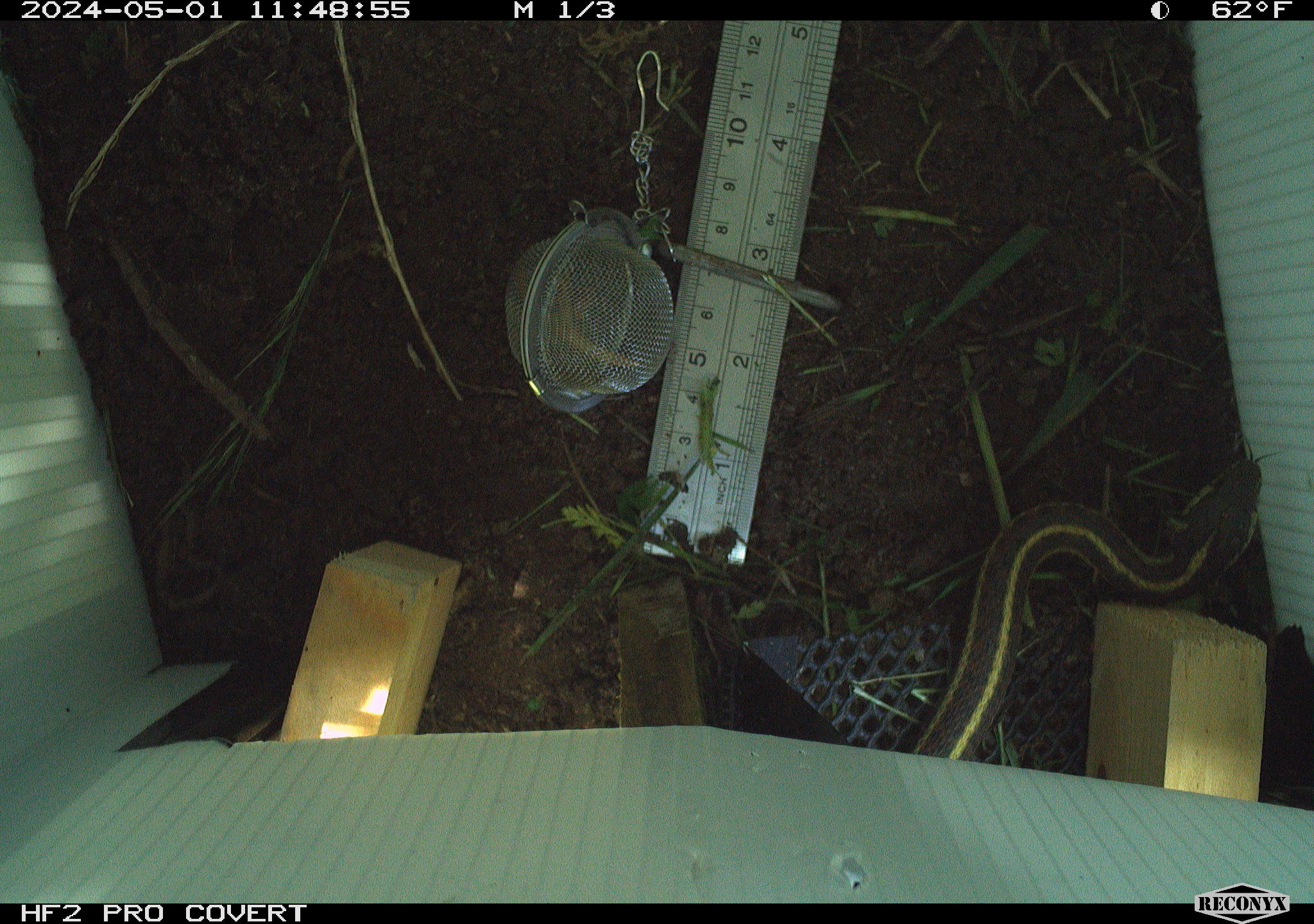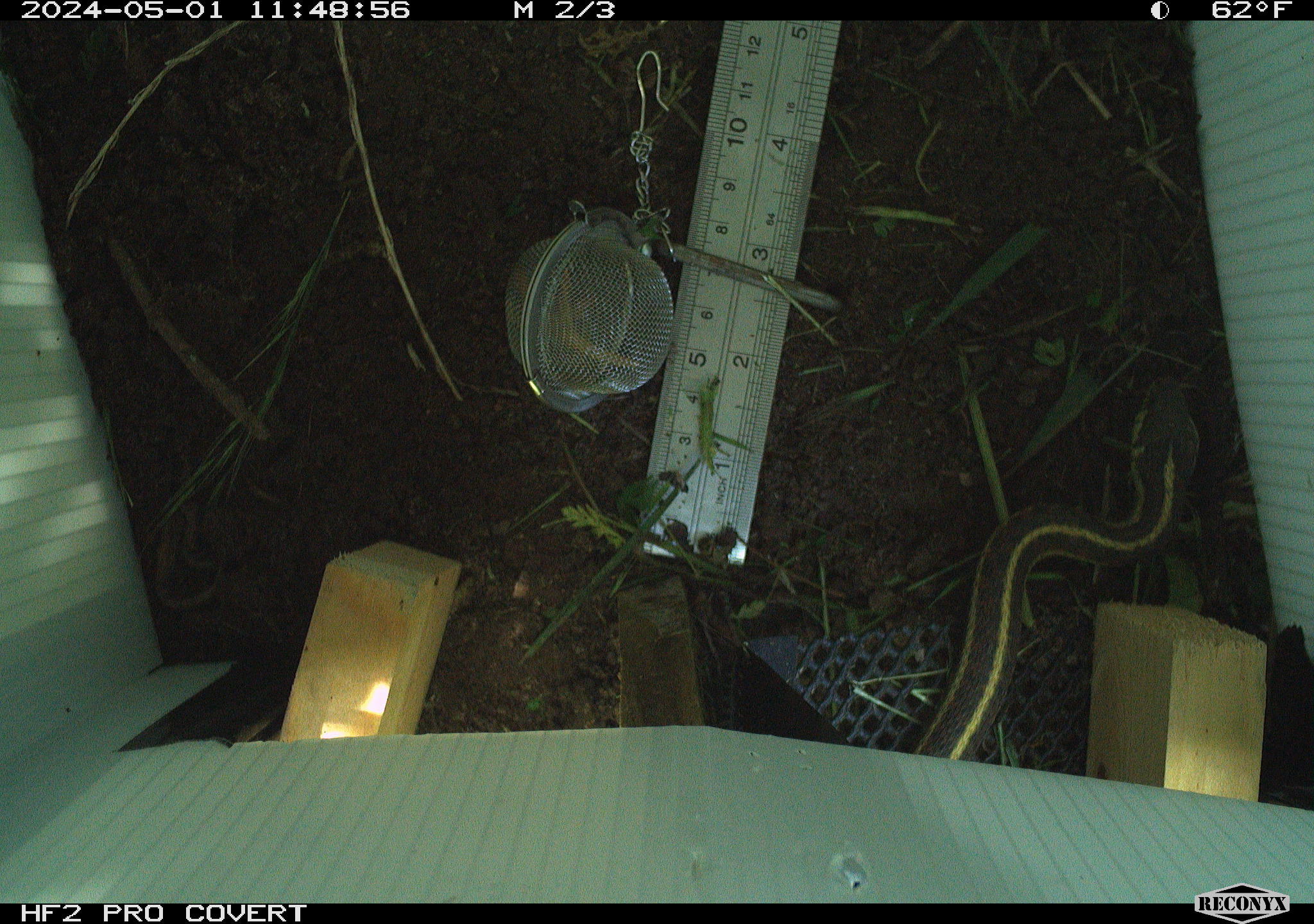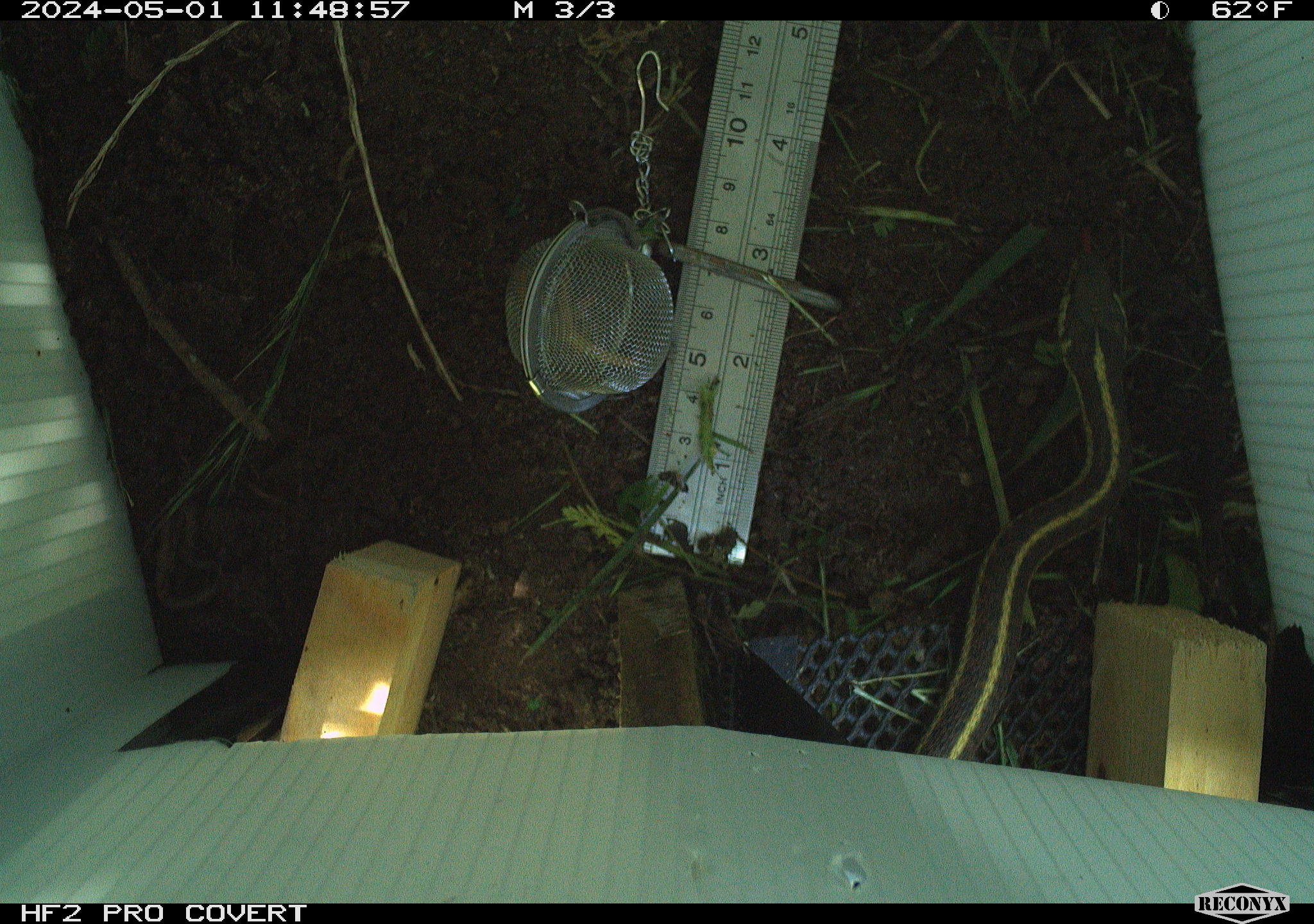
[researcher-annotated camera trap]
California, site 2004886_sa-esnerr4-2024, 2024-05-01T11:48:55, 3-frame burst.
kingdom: Animalia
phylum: Chordata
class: Reptilia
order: Squamata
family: Colubridae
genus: Thamnophis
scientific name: Thamnophis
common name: american gartersnakes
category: thamnophis species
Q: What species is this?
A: Thamnophis species (american gartersnakes) (Thamnophis).